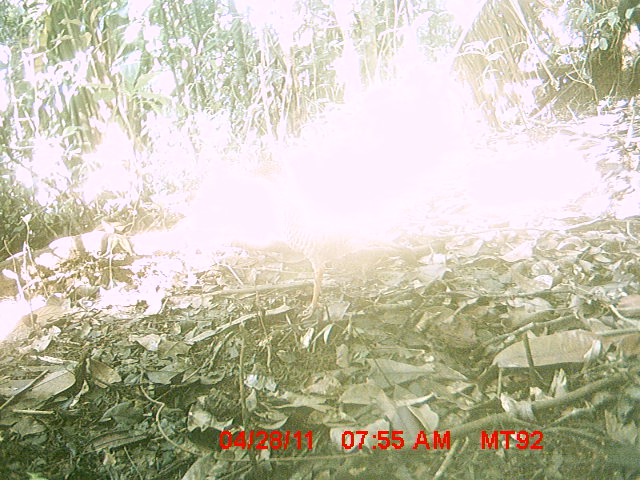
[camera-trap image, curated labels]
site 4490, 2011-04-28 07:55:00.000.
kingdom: Animalia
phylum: Chordata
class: Aves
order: Coraciiformes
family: Brachypteraciidae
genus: Brachypteracias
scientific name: Brachypteracias squamiger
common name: scaly ground roller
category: geobiastes squamiger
Geobiastes squamiger (scaly ground roller) (Brachypteracias squamiger), count 1.